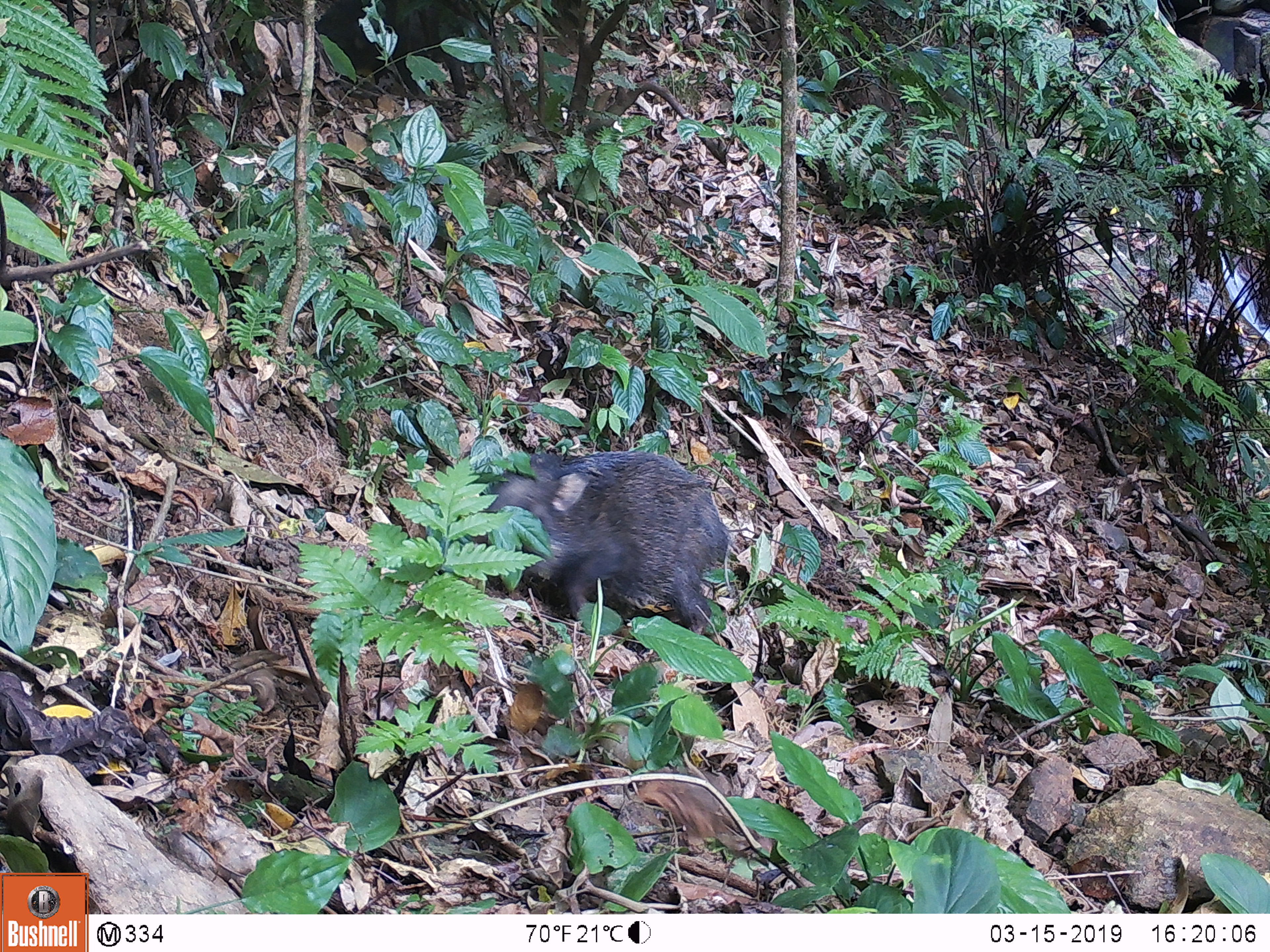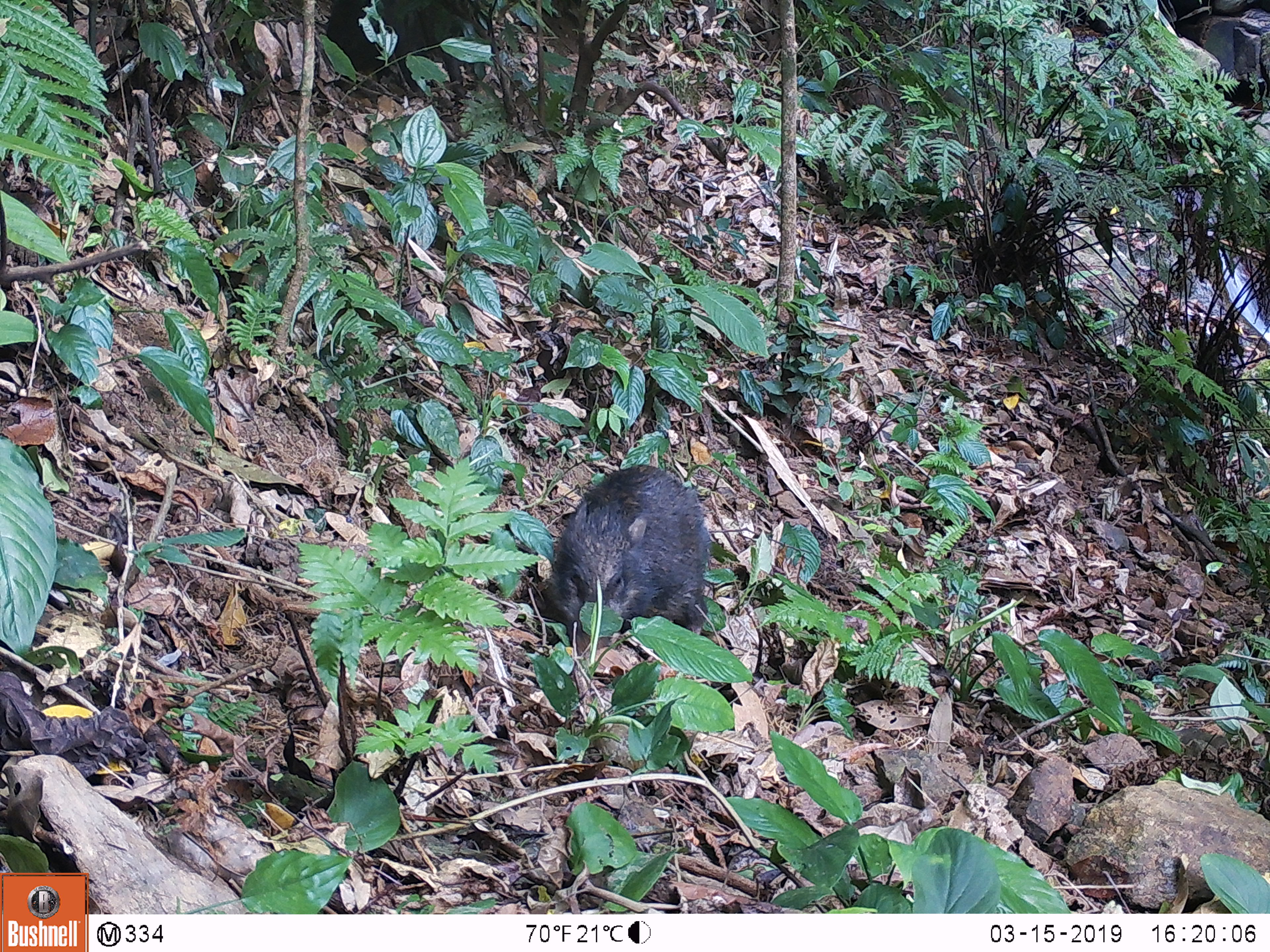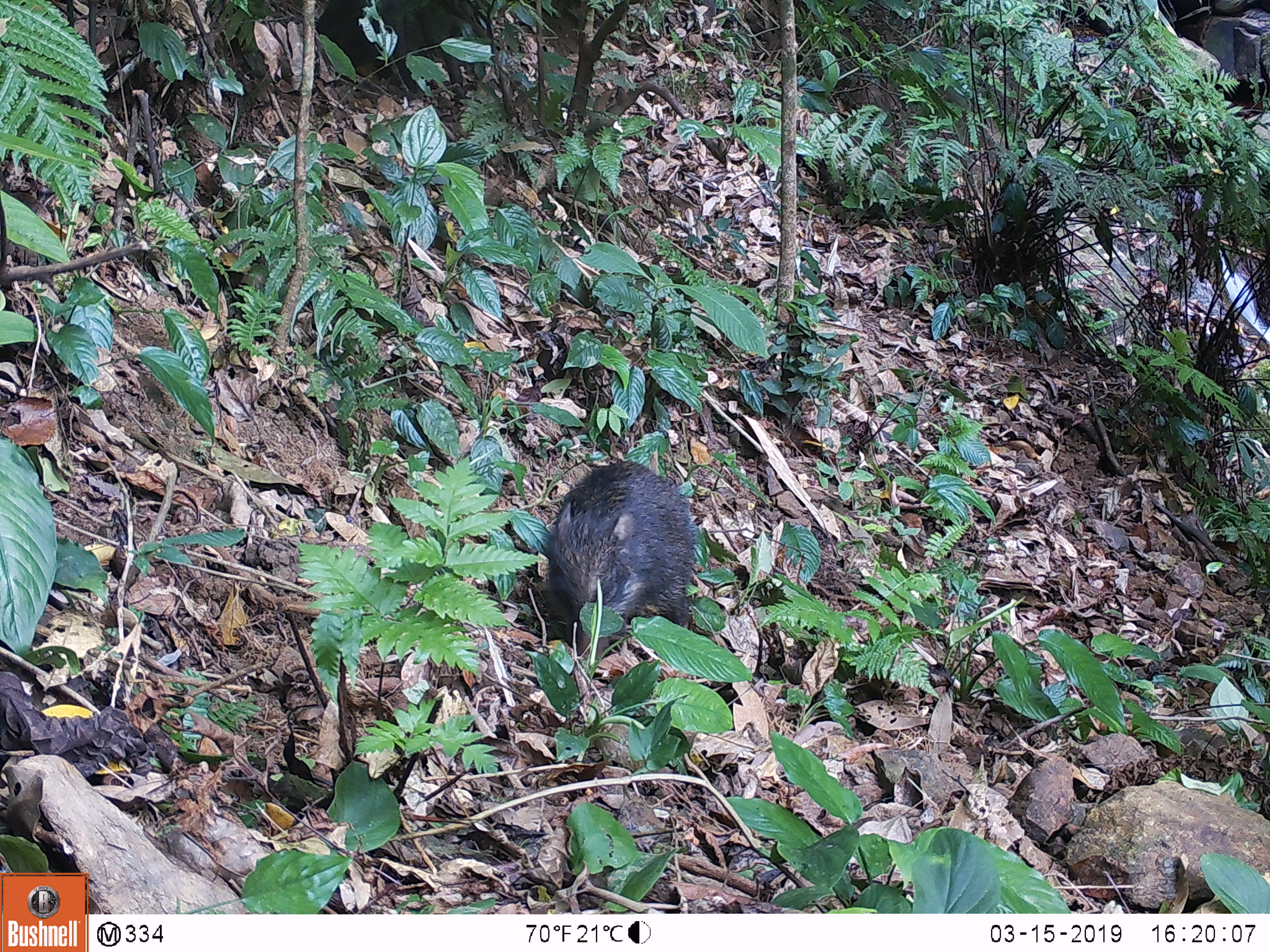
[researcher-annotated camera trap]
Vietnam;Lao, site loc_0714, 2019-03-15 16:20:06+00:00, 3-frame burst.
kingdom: Animalia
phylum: Chordata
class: Mammalia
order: Artiodactyla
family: Suidae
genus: Sus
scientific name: Sus scrofa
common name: eurasian wild pig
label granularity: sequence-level